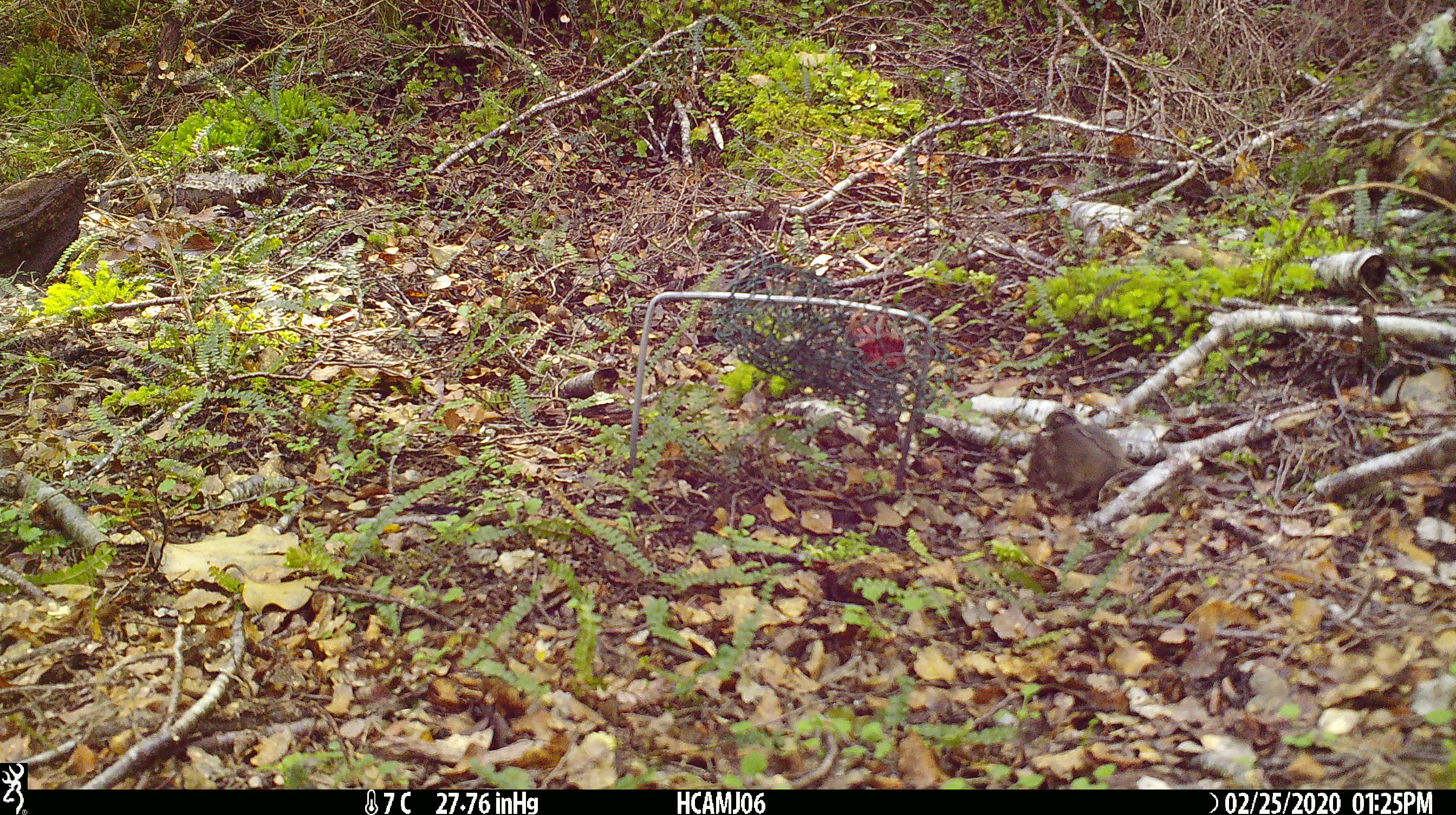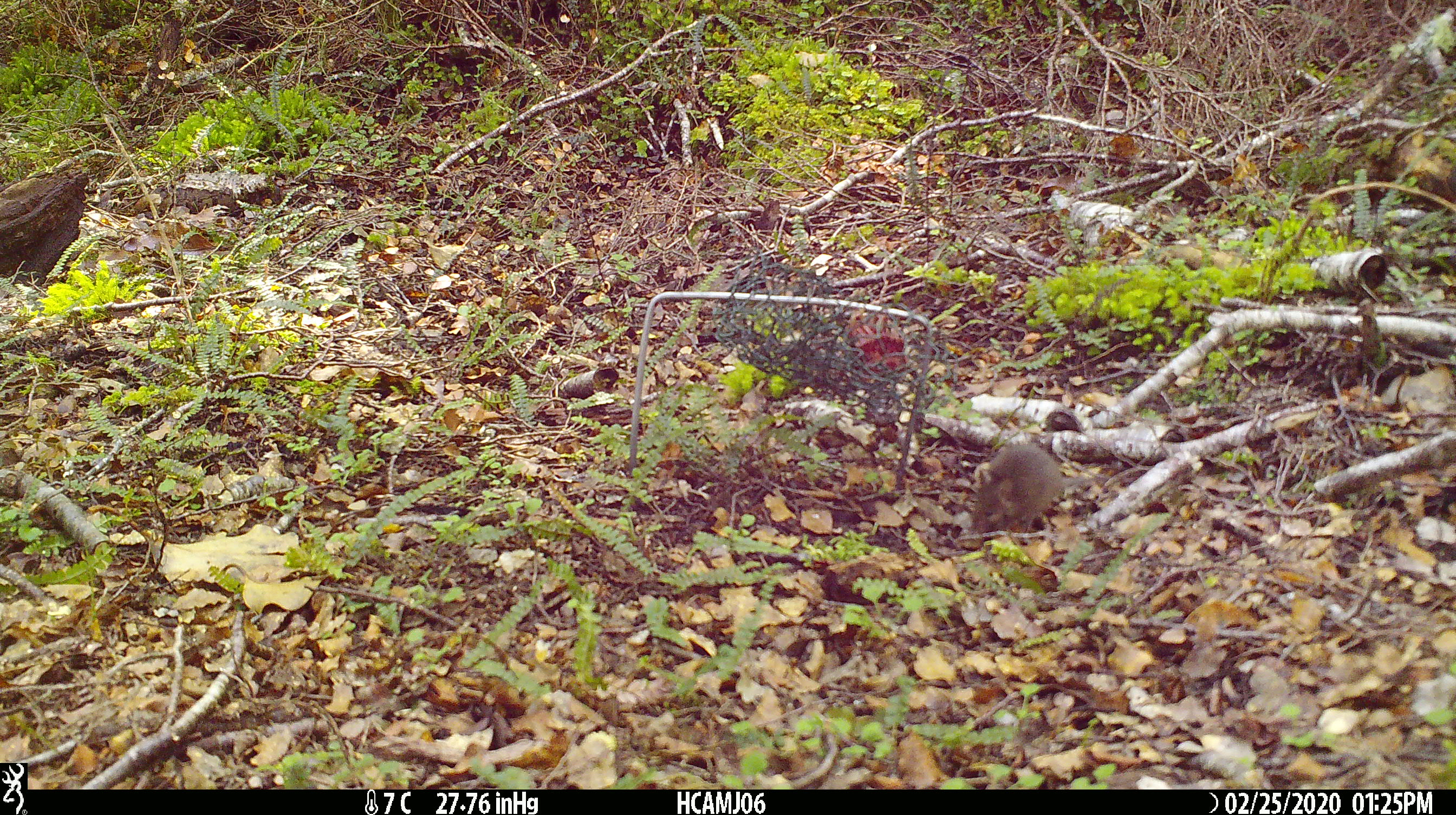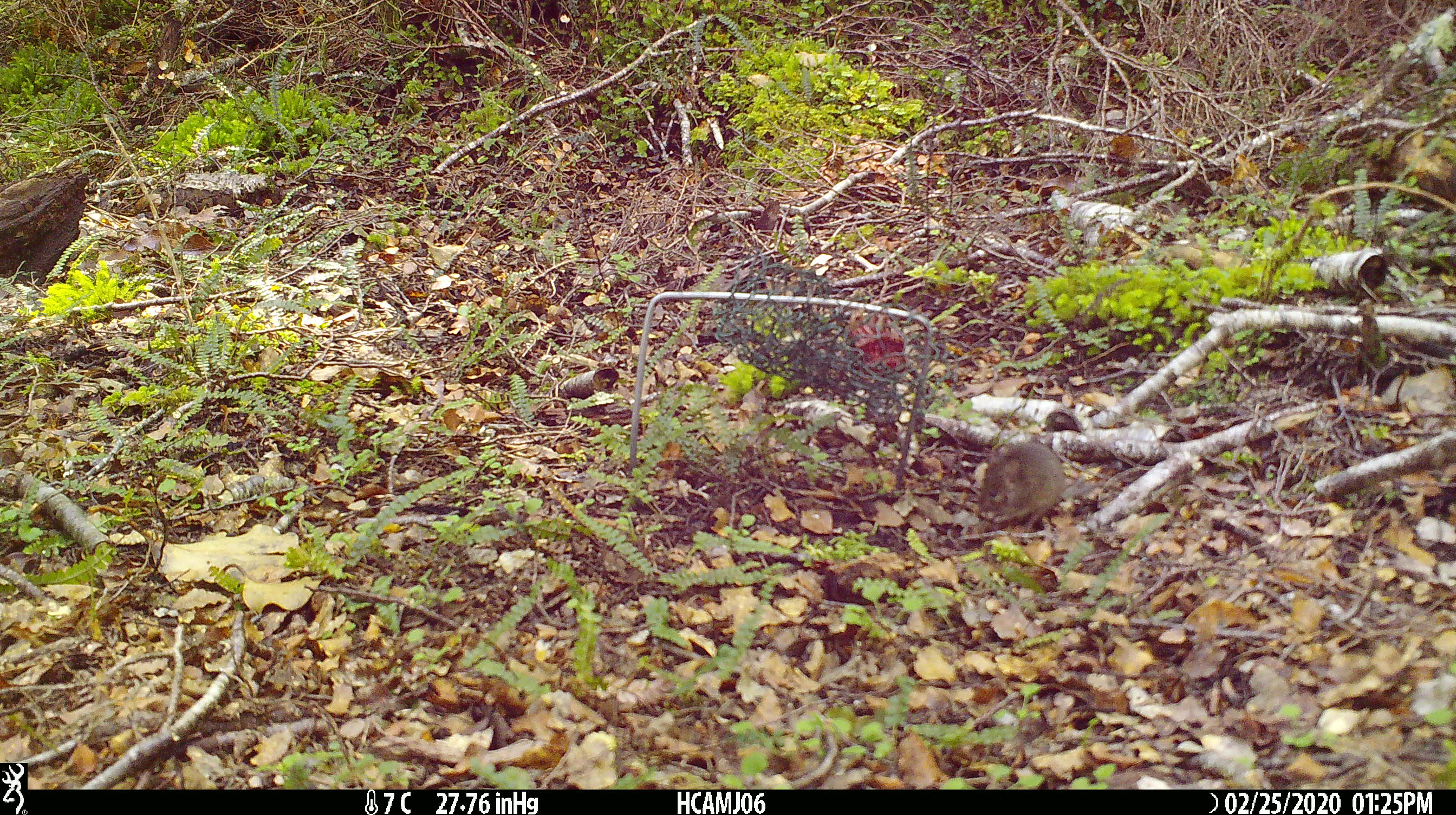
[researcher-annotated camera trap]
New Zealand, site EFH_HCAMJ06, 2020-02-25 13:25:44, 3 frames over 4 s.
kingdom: Animalia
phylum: Chordata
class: Mammalia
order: Rodentia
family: Muridae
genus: Mus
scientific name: Mus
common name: mouse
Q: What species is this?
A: Mouse (Mus).